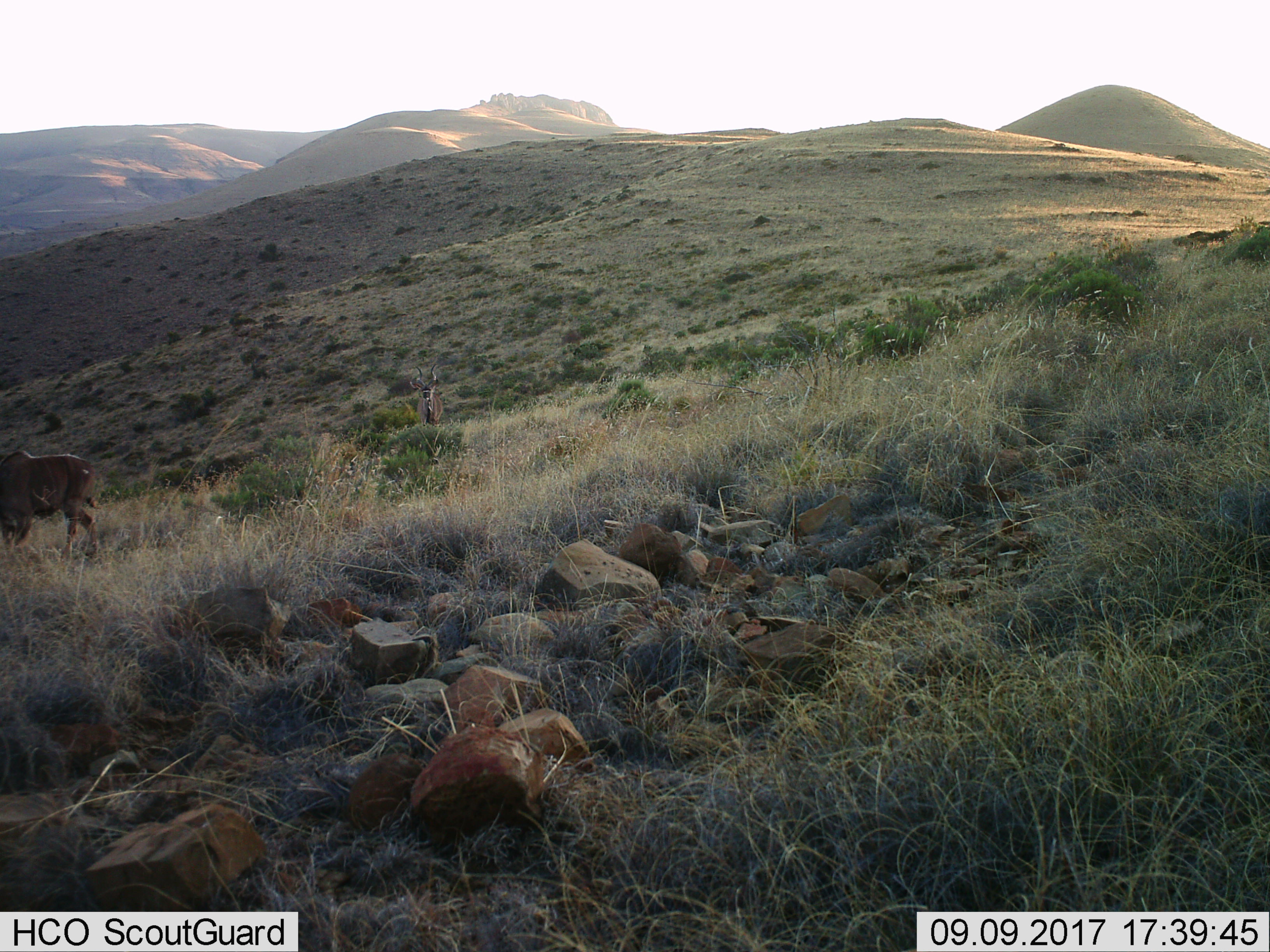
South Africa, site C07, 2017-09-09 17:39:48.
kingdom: Animalia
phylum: Chordata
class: Mammalia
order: Artiodactyla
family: Bovidae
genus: Tragelaphus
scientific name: Tragelaphus strepsiceros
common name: greater kudu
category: kudu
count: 2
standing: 75%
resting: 0%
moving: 75%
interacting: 0%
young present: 0%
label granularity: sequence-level